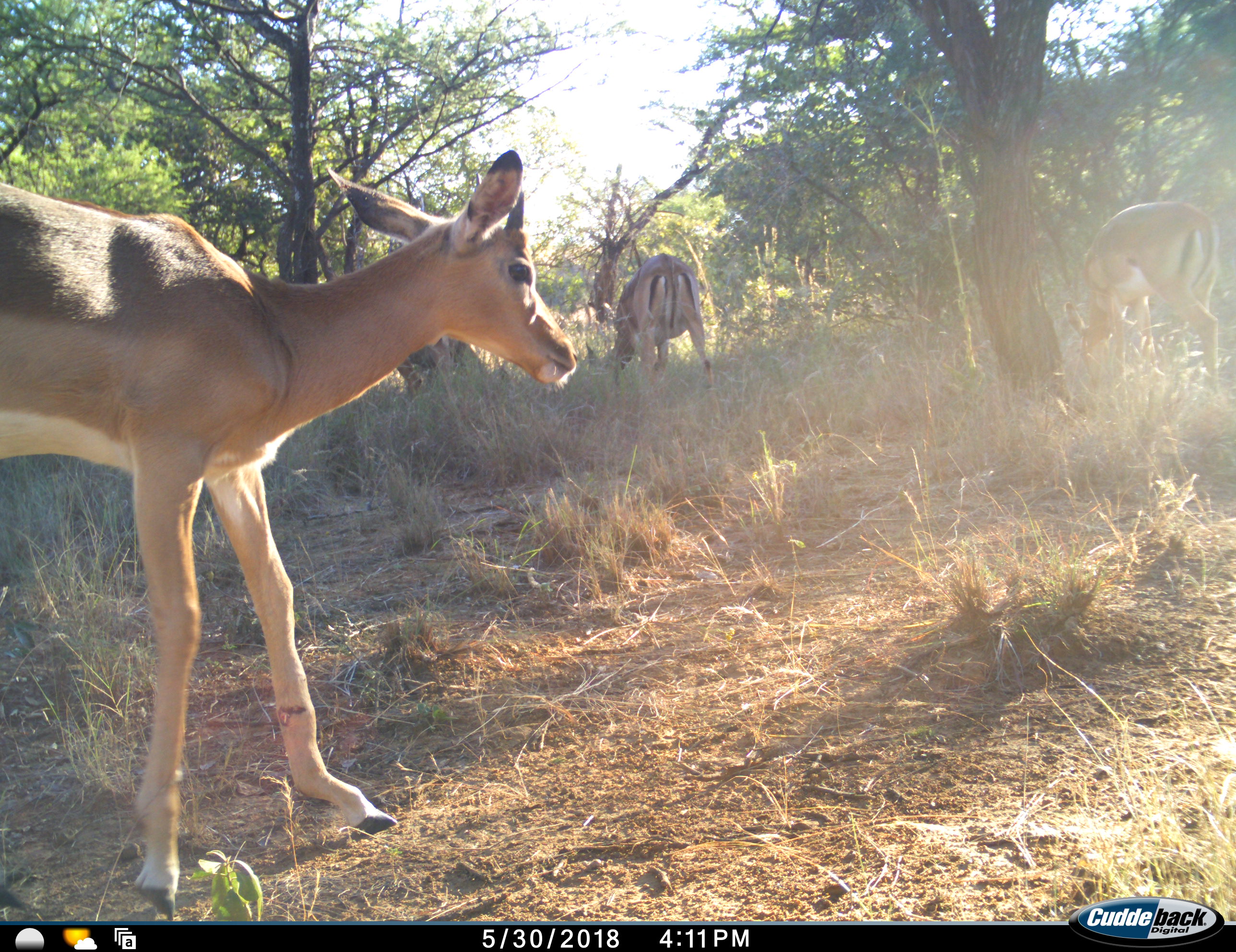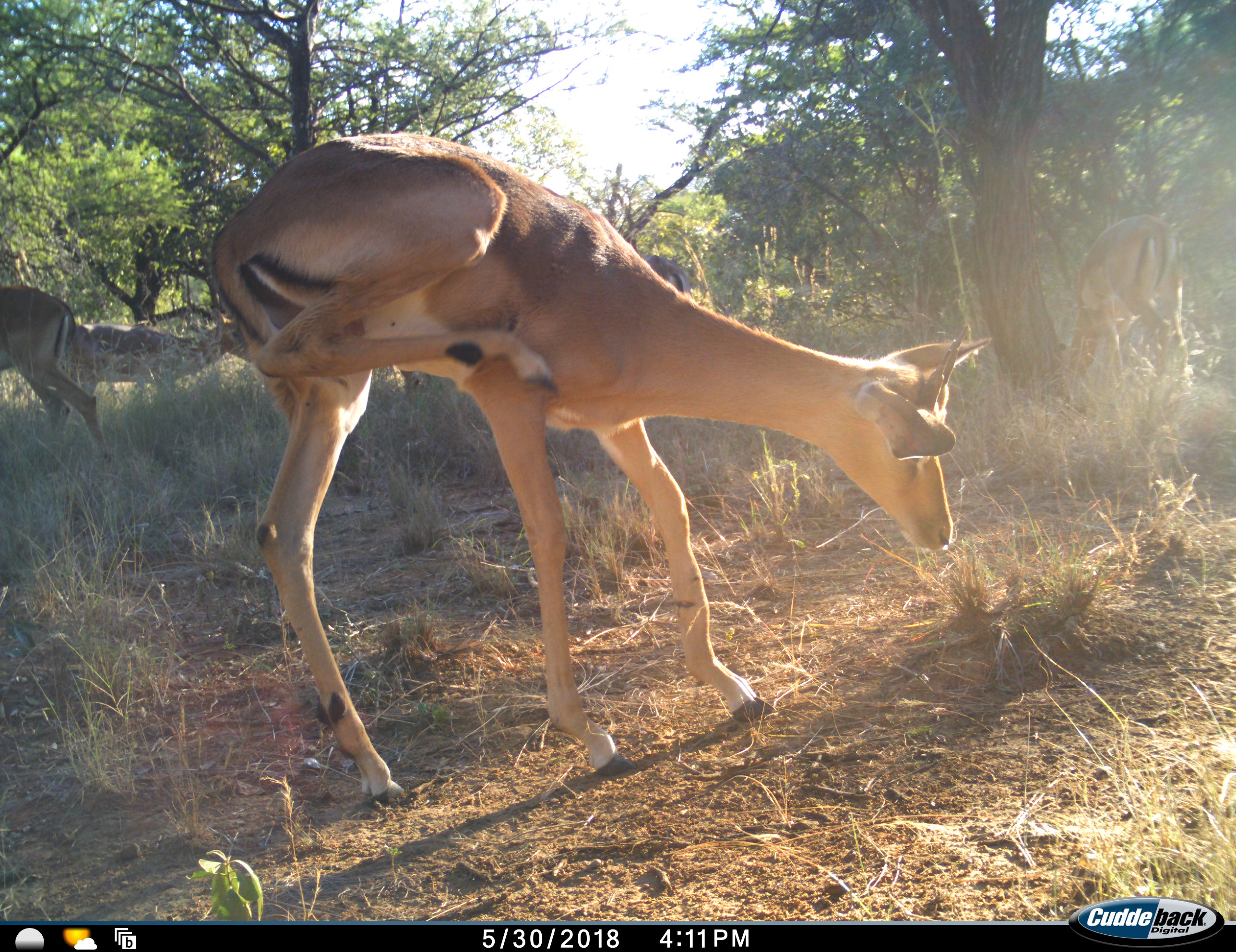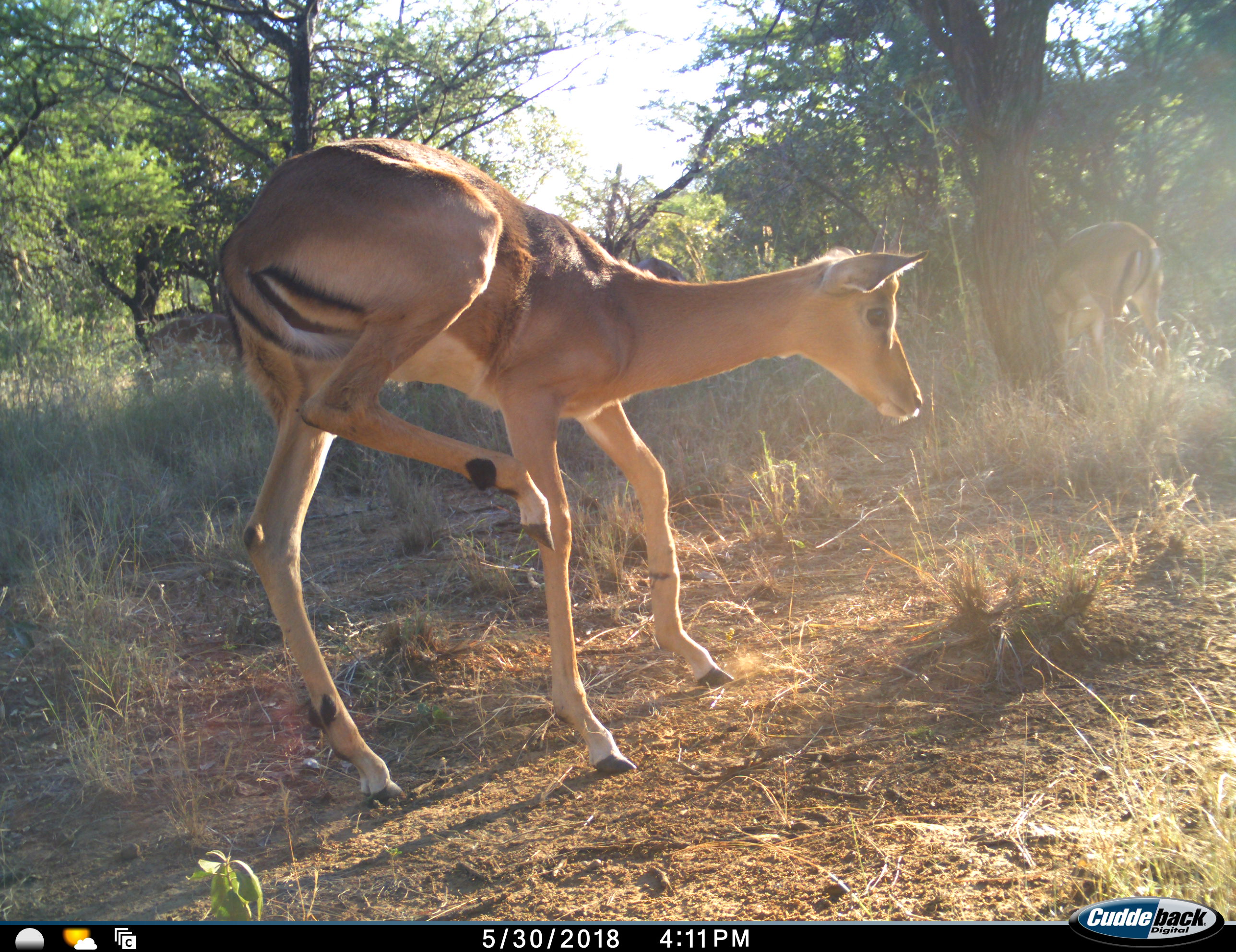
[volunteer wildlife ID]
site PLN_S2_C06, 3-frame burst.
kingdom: Animalia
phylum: Chordata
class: Mammalia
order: Artiodactyla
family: Bovidae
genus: Aepyceros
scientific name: Aepyceros melampus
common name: impala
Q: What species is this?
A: Impala (Aepyceros melampus).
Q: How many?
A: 5.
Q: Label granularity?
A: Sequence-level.